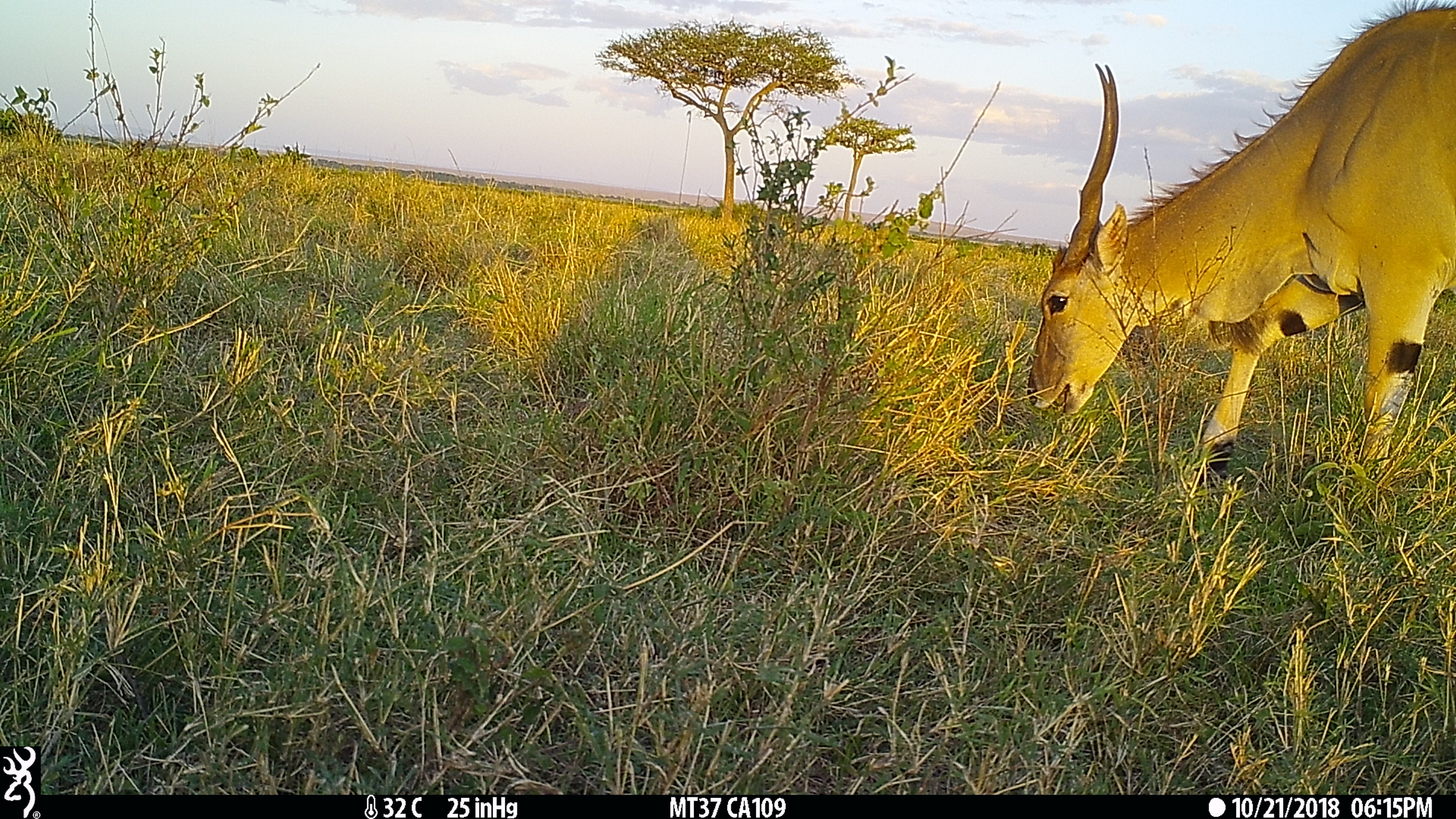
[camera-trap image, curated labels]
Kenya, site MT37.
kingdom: Animalia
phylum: Chordata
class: Mammalia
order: Artiodactyla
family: Bovidae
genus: Tragelaphus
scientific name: Tragelaphus oryx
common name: eland